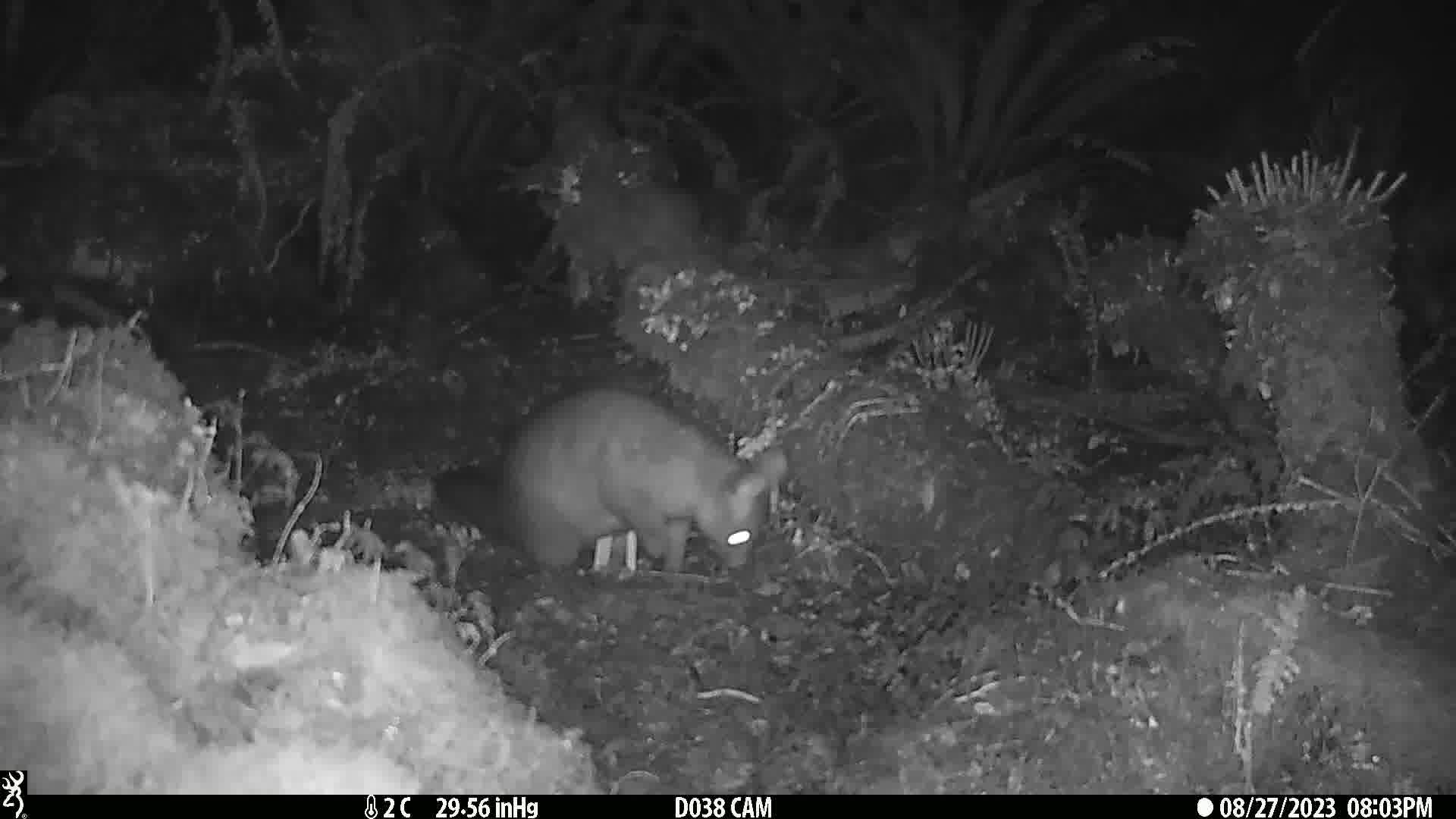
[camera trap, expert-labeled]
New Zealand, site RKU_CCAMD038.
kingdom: Animalia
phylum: Chordata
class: Mammalia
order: Diprotodontia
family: Phalangeridae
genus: Trichosurus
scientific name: Trichosurus vulpecula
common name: common brushtail possum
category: possum